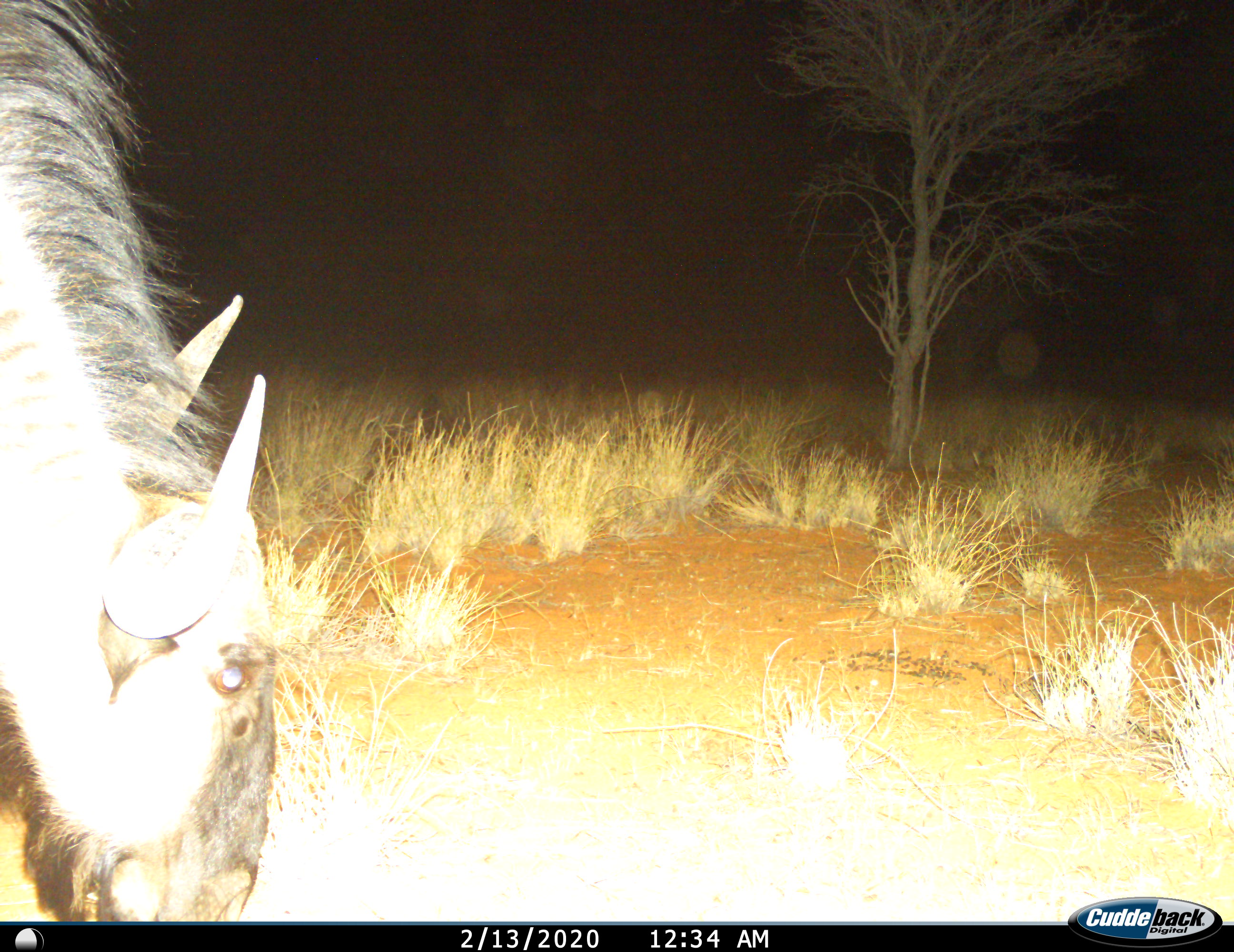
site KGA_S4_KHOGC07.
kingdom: Animalia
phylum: Chordata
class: Mammalia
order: Artiodactyla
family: Bovidae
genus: Connochaetes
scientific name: Connochaetes taurinus taurinus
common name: blue wildebeest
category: wildebeestblue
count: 1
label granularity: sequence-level